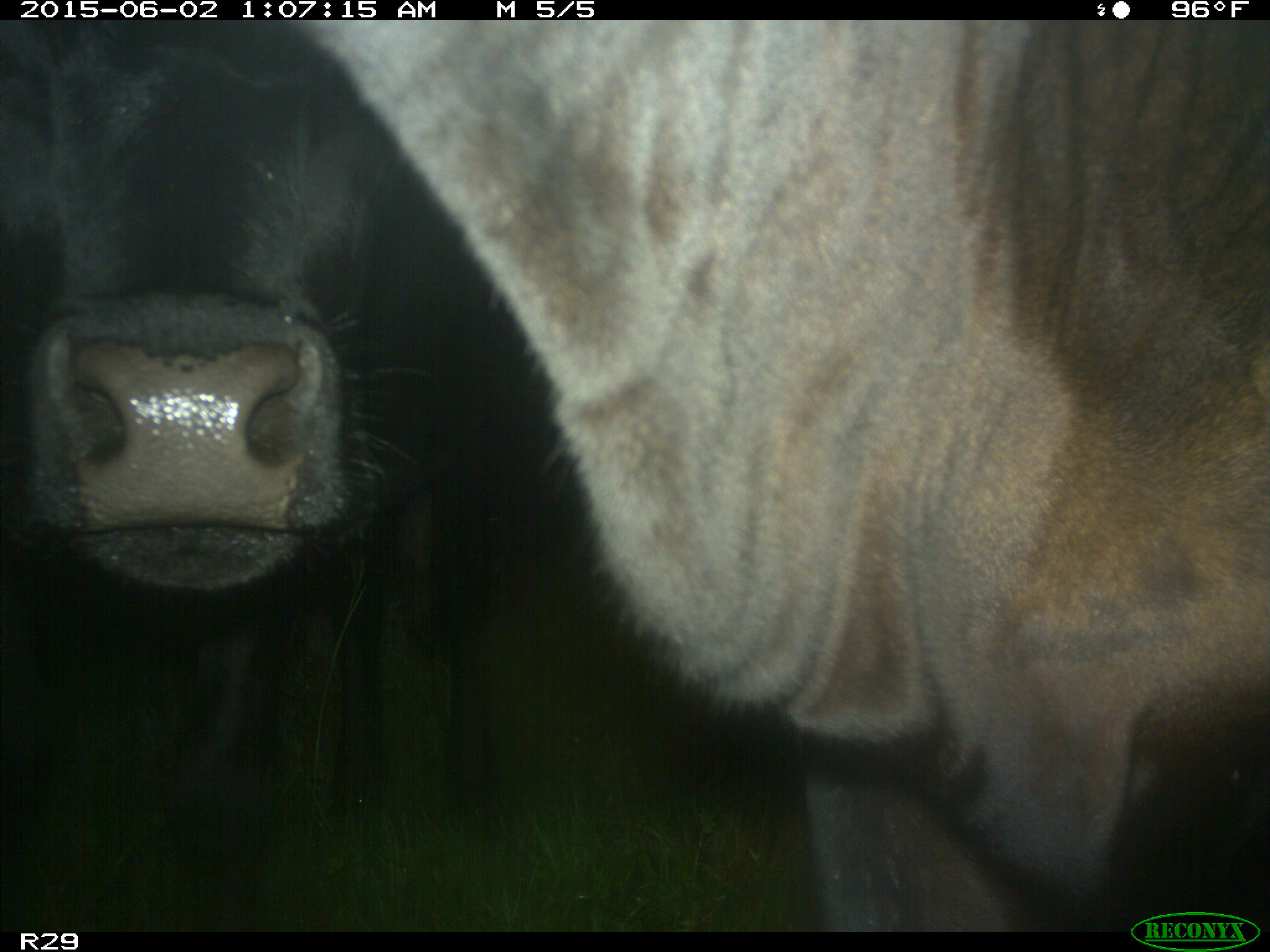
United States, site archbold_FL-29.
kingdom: Animalia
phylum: Chordata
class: Mammalia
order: Artiodactyla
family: Bovidae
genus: Bos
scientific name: Bos taurus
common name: domestic cow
Bos taurus (domestic cow).